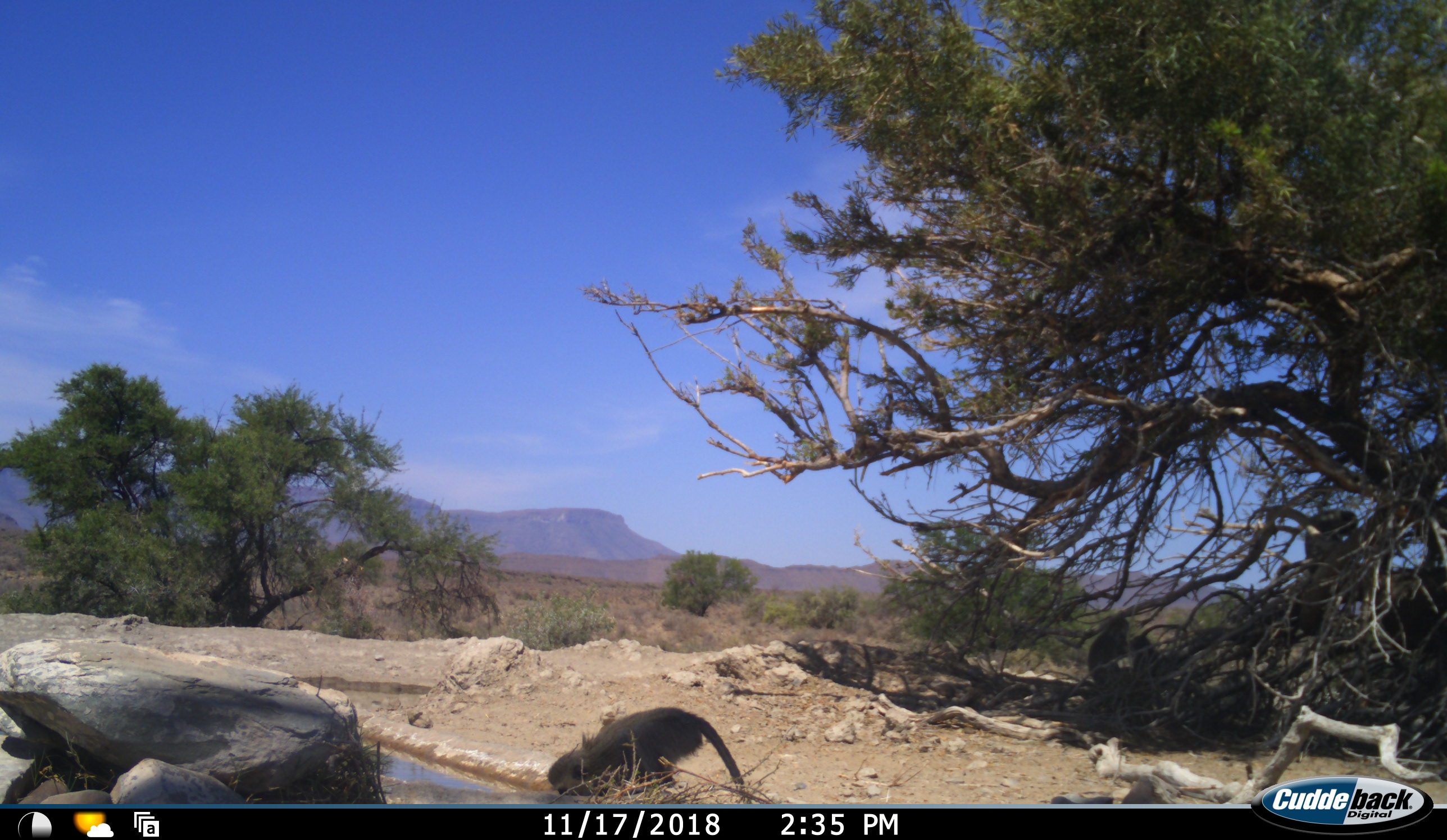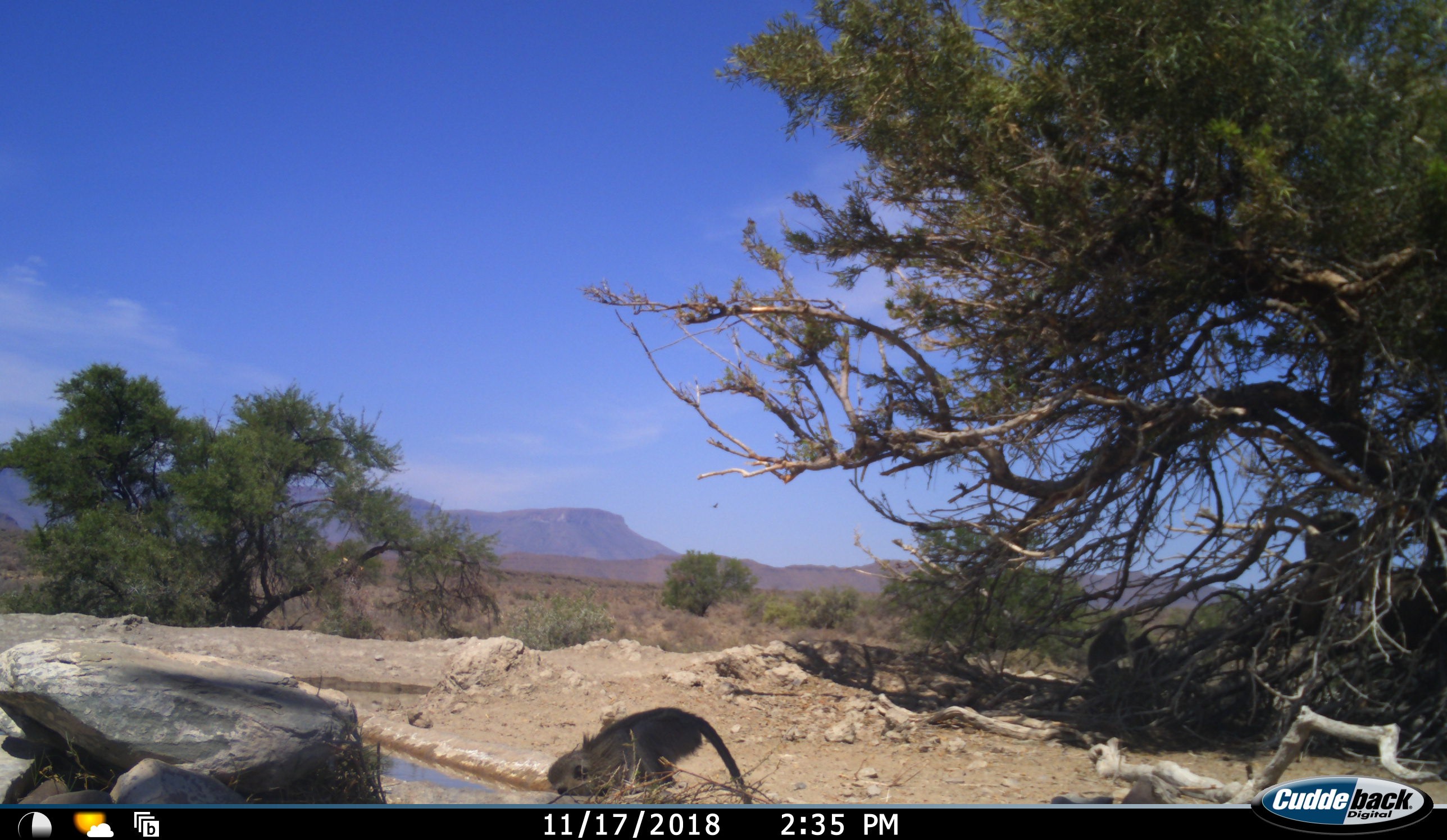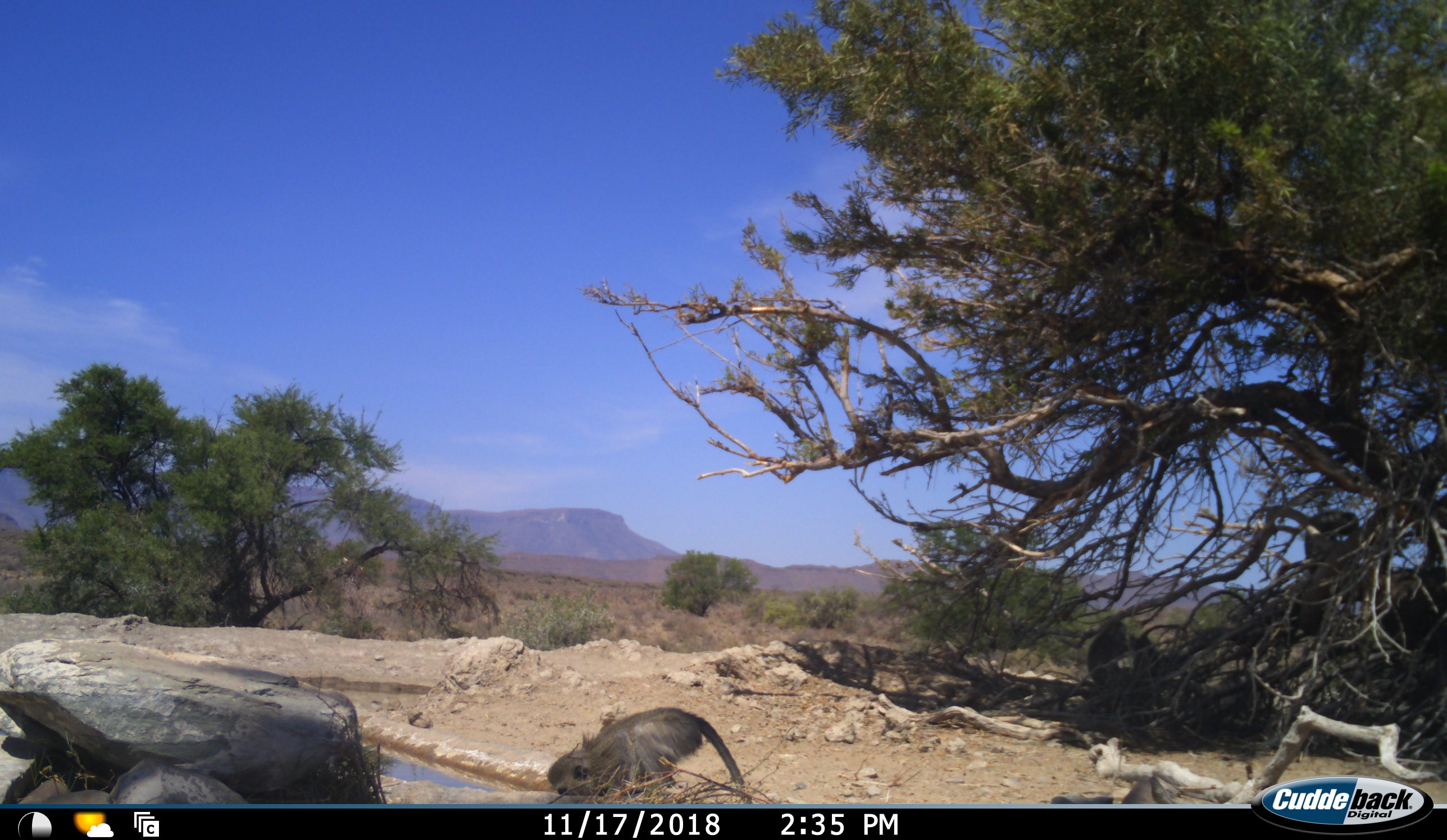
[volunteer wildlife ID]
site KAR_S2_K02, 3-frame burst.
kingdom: Animalia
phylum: Chordata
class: Mammalia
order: Primates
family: Cercopithecidae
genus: Chlorocebus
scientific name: Chlorocebus pygerythrus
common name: vervet monkey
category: monkeyvervet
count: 1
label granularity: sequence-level